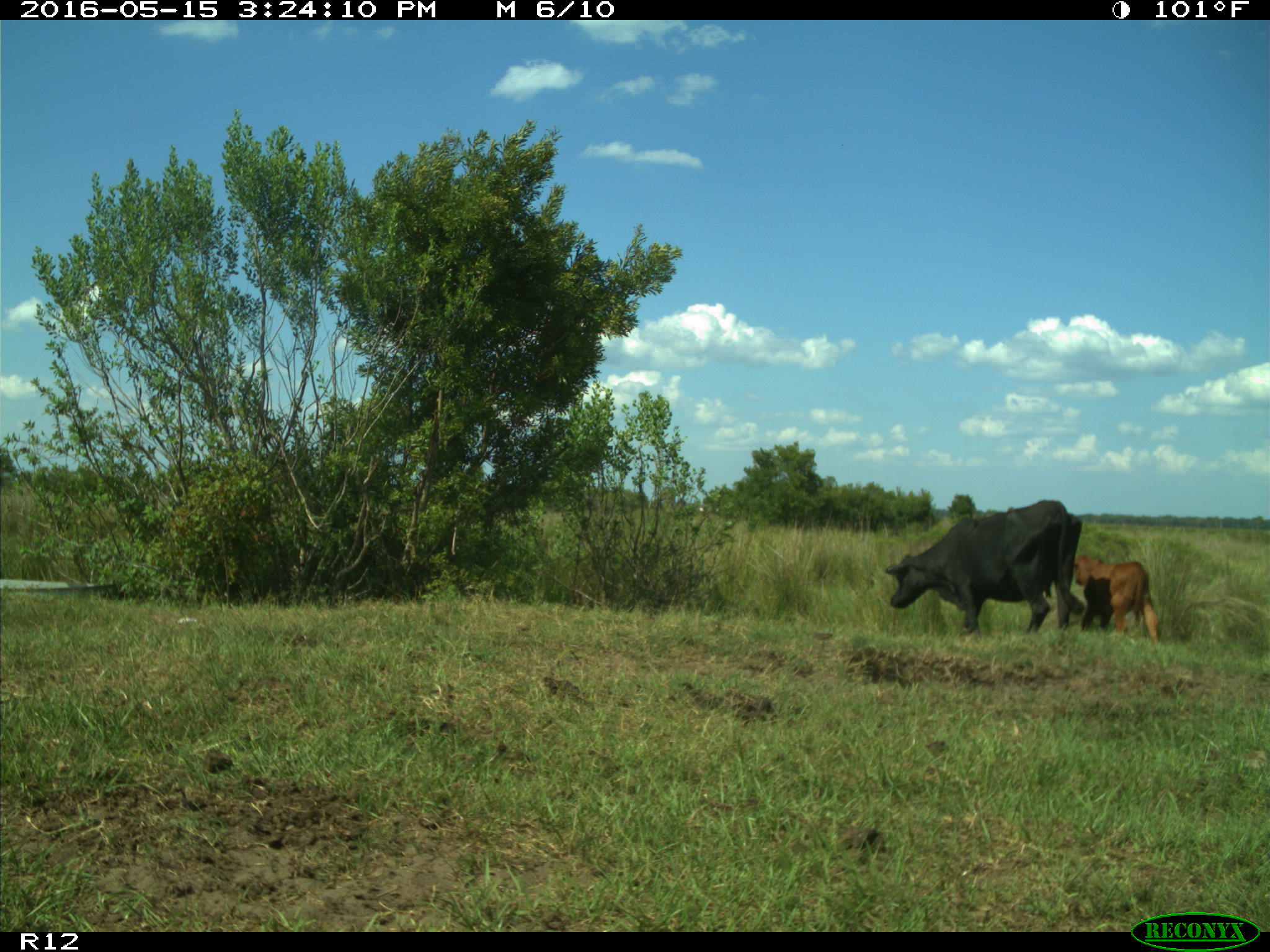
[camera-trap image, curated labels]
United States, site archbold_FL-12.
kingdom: Animalia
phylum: Chordata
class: Mammalia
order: Artiodactyla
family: Bovidae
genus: Bos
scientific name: Bos taurus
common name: domestic cow